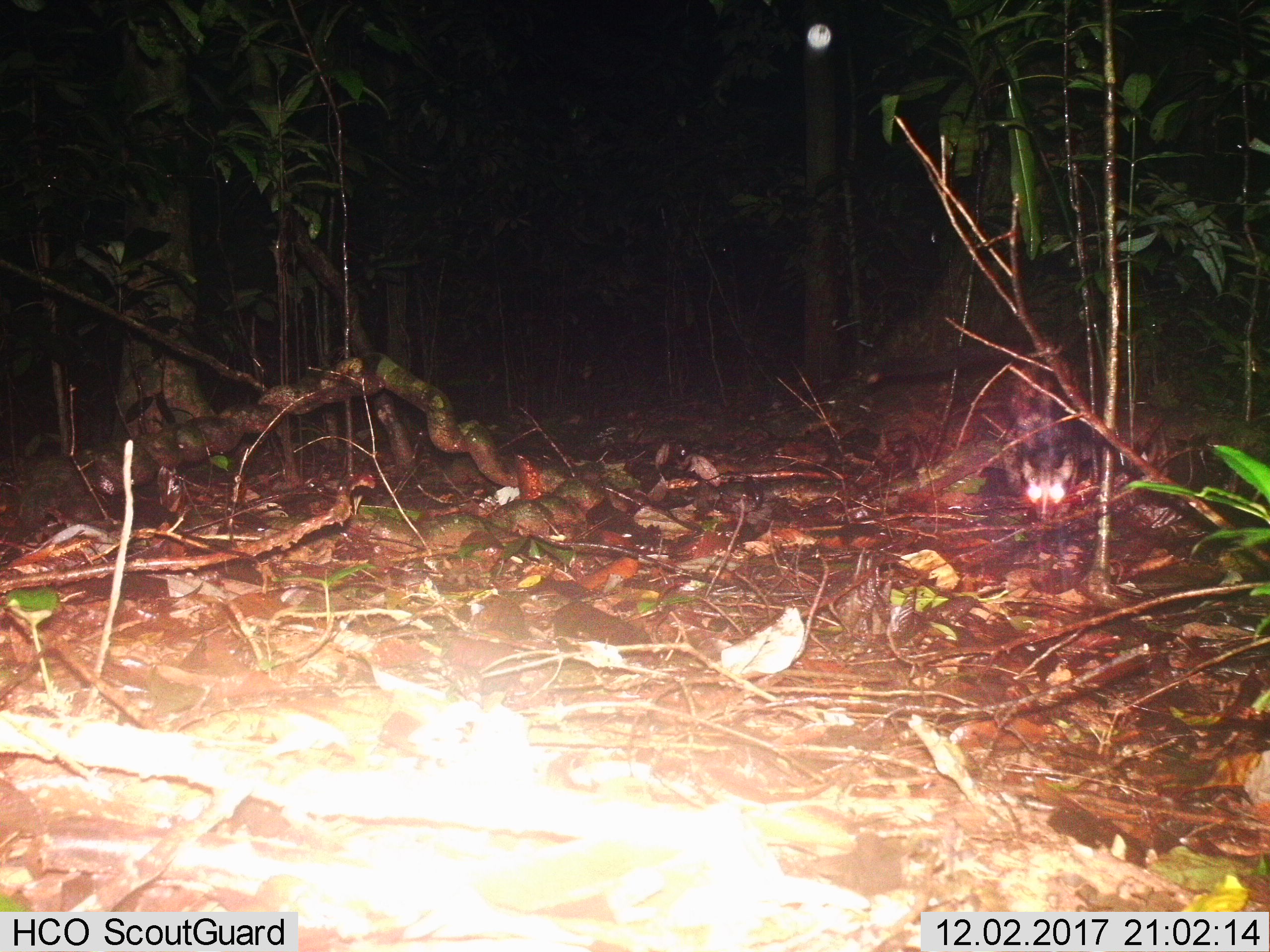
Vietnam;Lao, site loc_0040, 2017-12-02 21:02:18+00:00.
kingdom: Animalia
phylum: Chordata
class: Mammalia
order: Carnivora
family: Viverridae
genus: Paradoxurus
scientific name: Paradoxurus hermaphroditus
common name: common palm civet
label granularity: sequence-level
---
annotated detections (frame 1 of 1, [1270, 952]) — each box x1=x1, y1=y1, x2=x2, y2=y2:
common palm civet: x1=1001, y1=357, x2=1081, y2=521